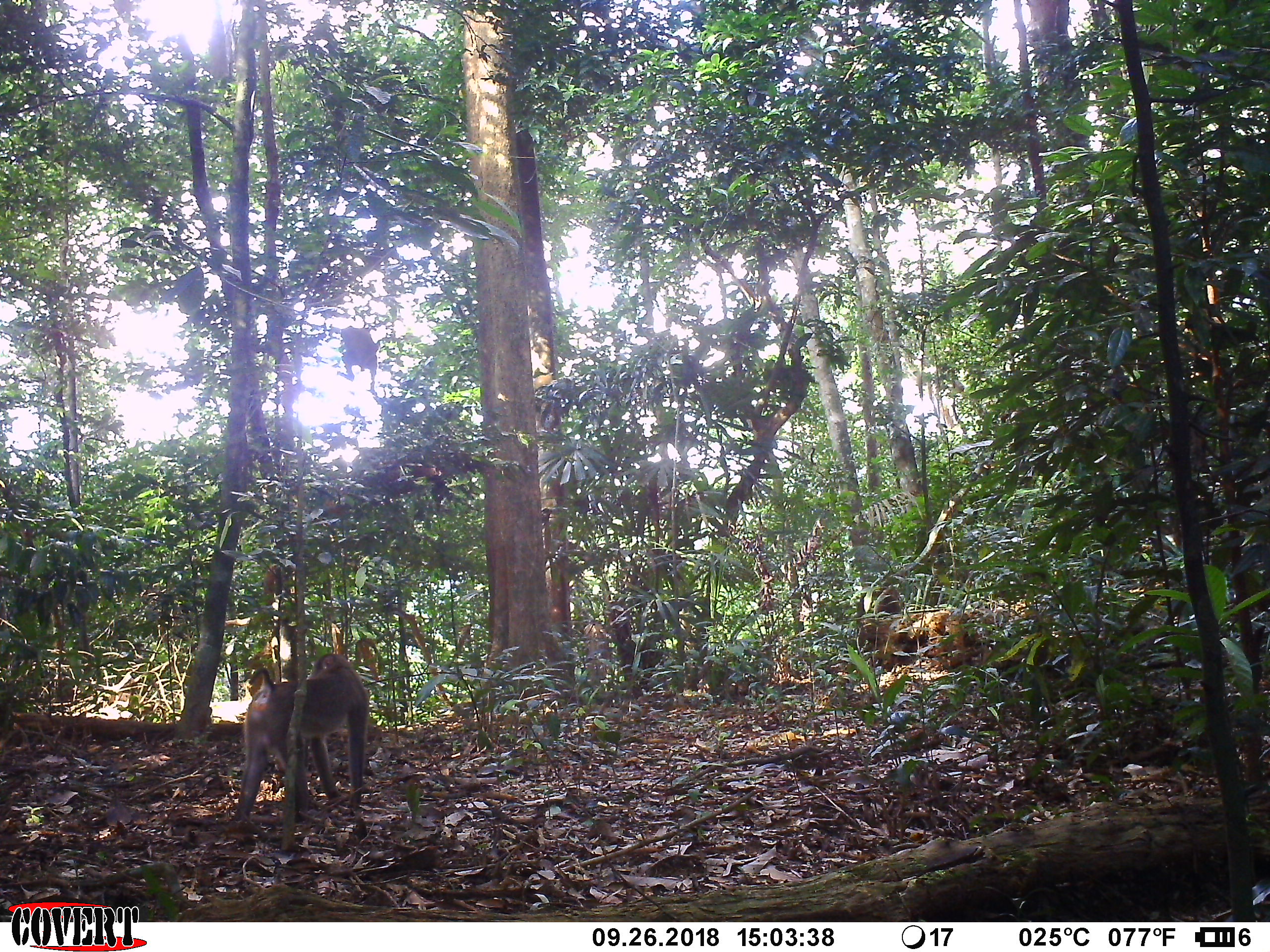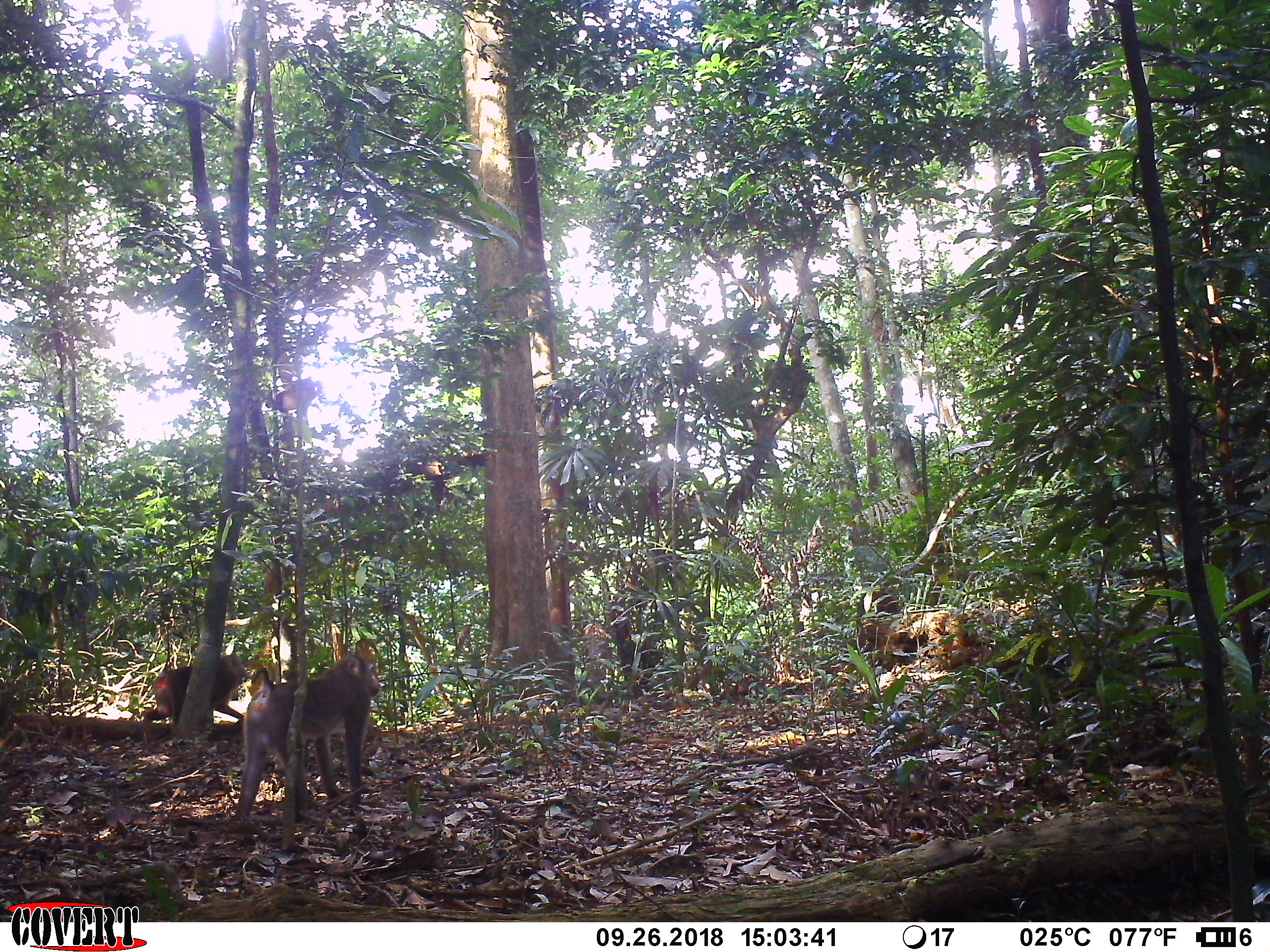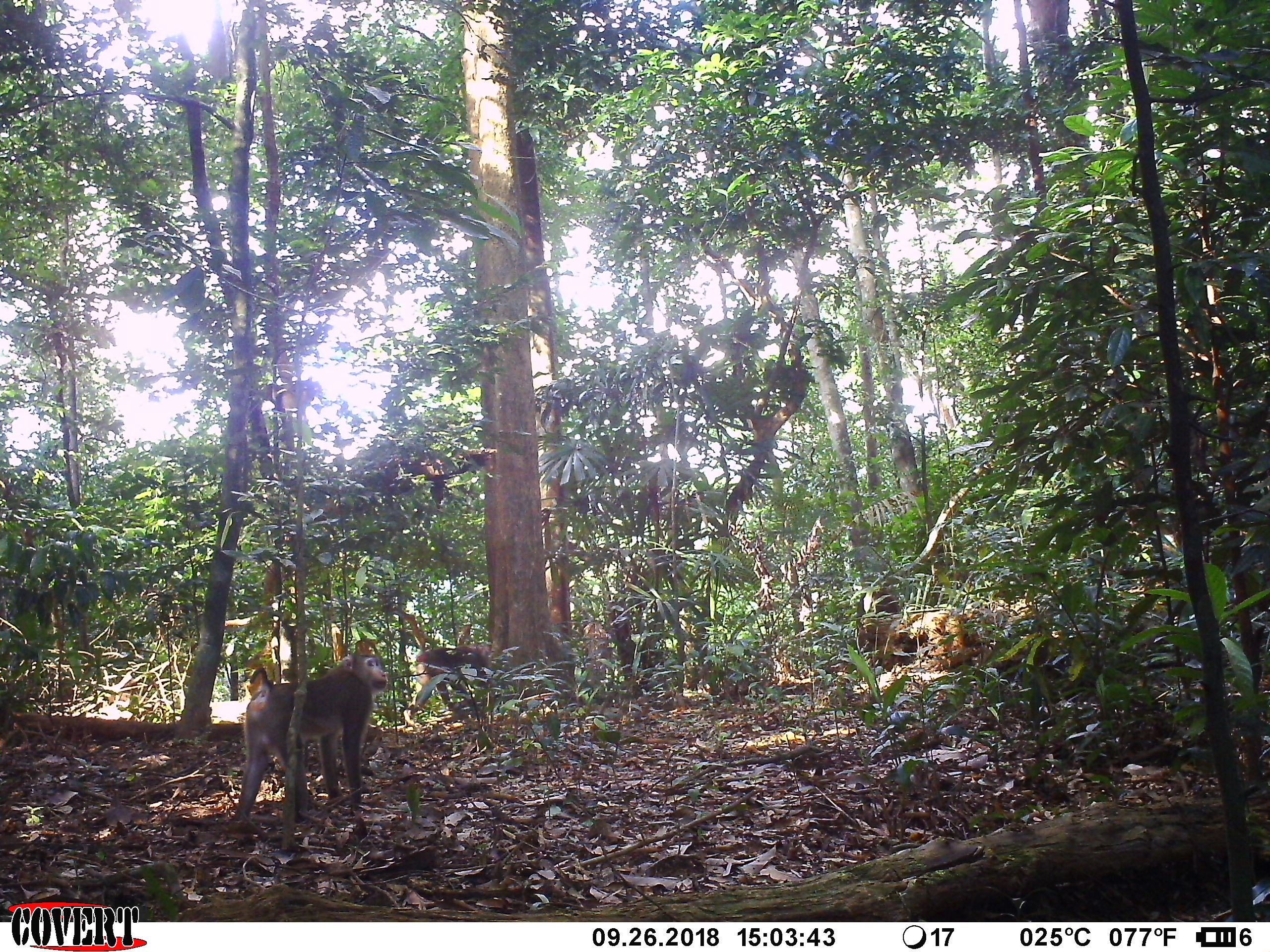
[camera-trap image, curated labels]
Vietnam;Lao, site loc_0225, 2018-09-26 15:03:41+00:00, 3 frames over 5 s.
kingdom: Animalia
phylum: Chordata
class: Mammalia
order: Primates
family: Cercopithecidae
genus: Macaca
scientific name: Macaca nemestrina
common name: pig-tailed macaque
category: pig tailed macaque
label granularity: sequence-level